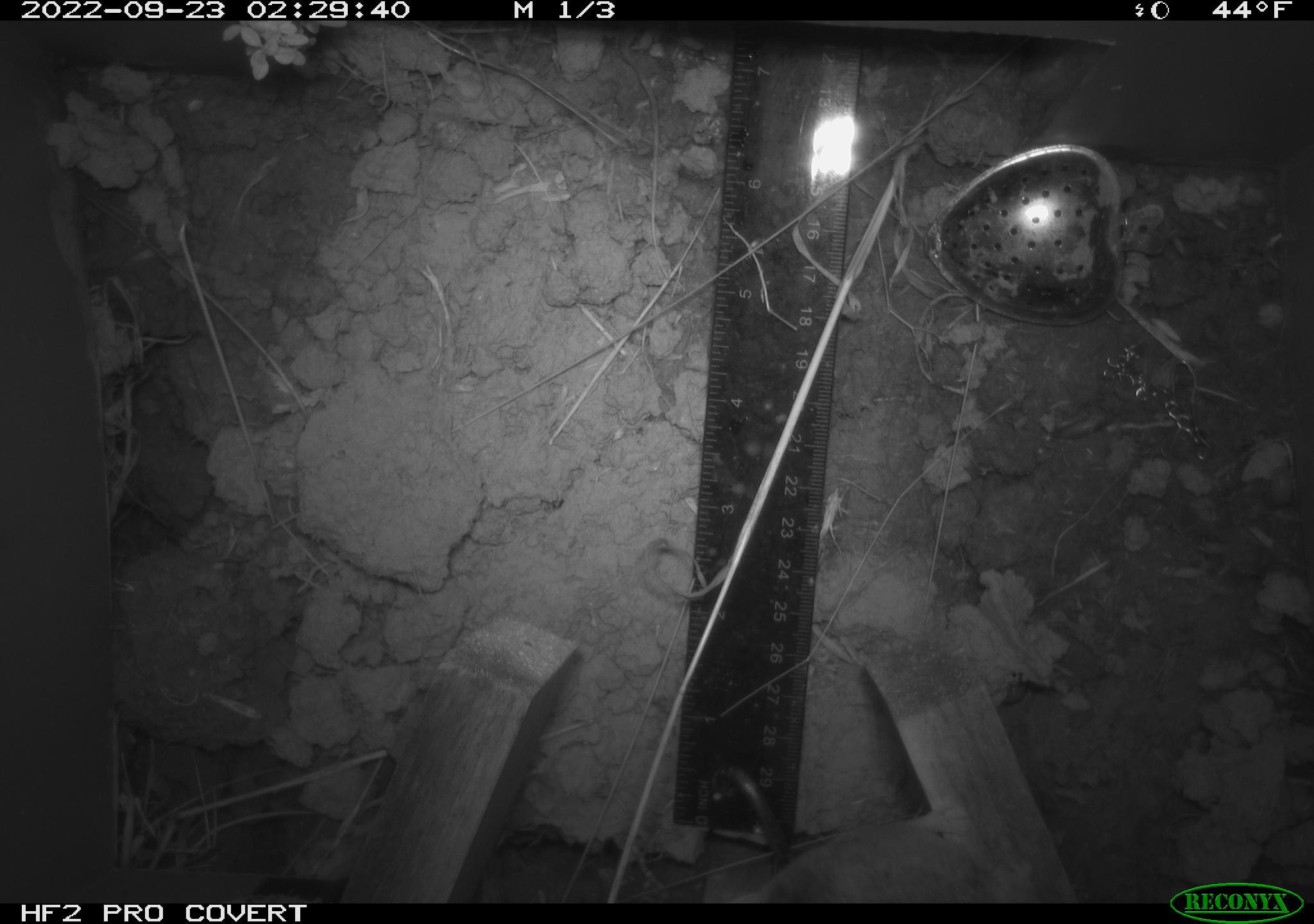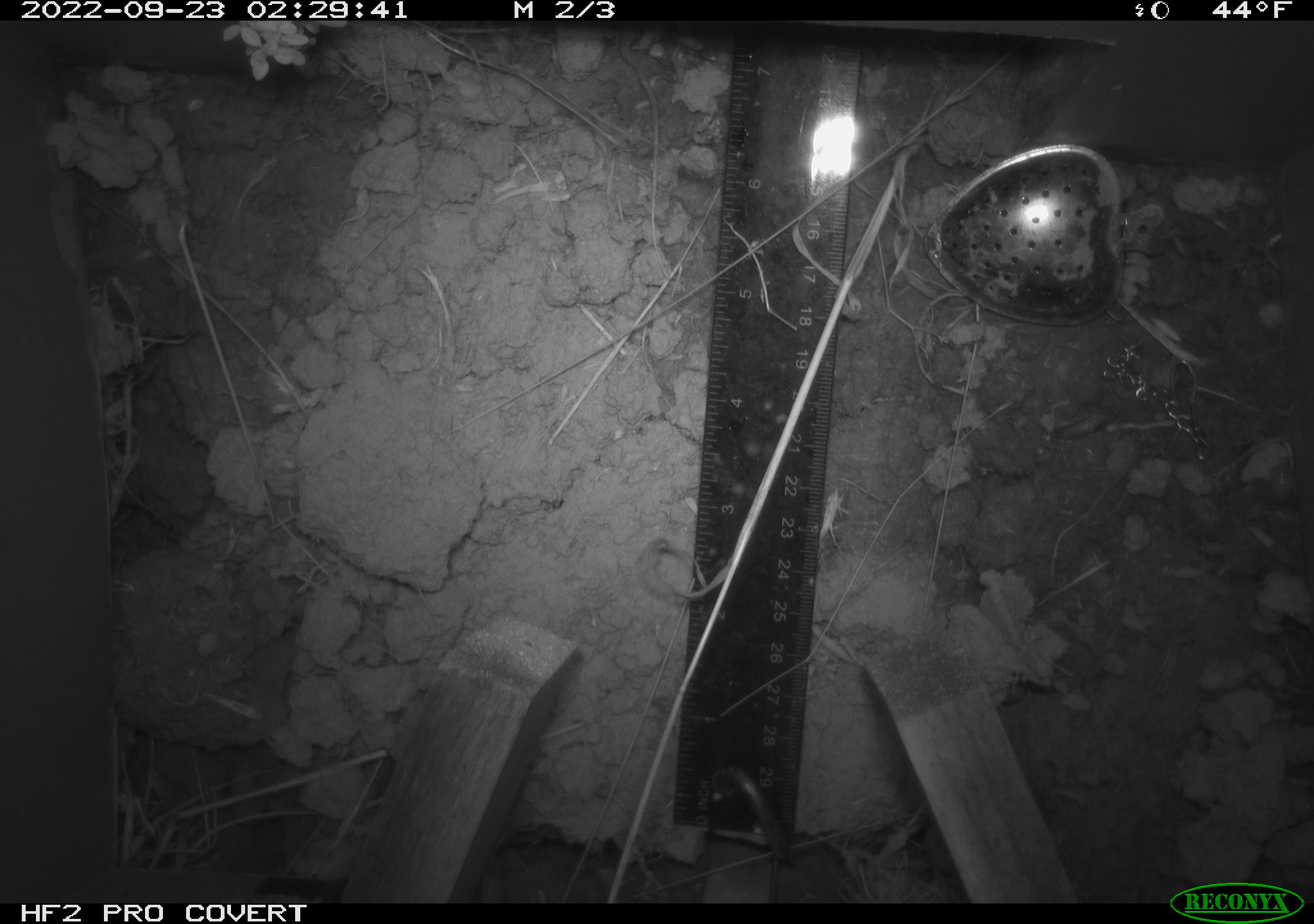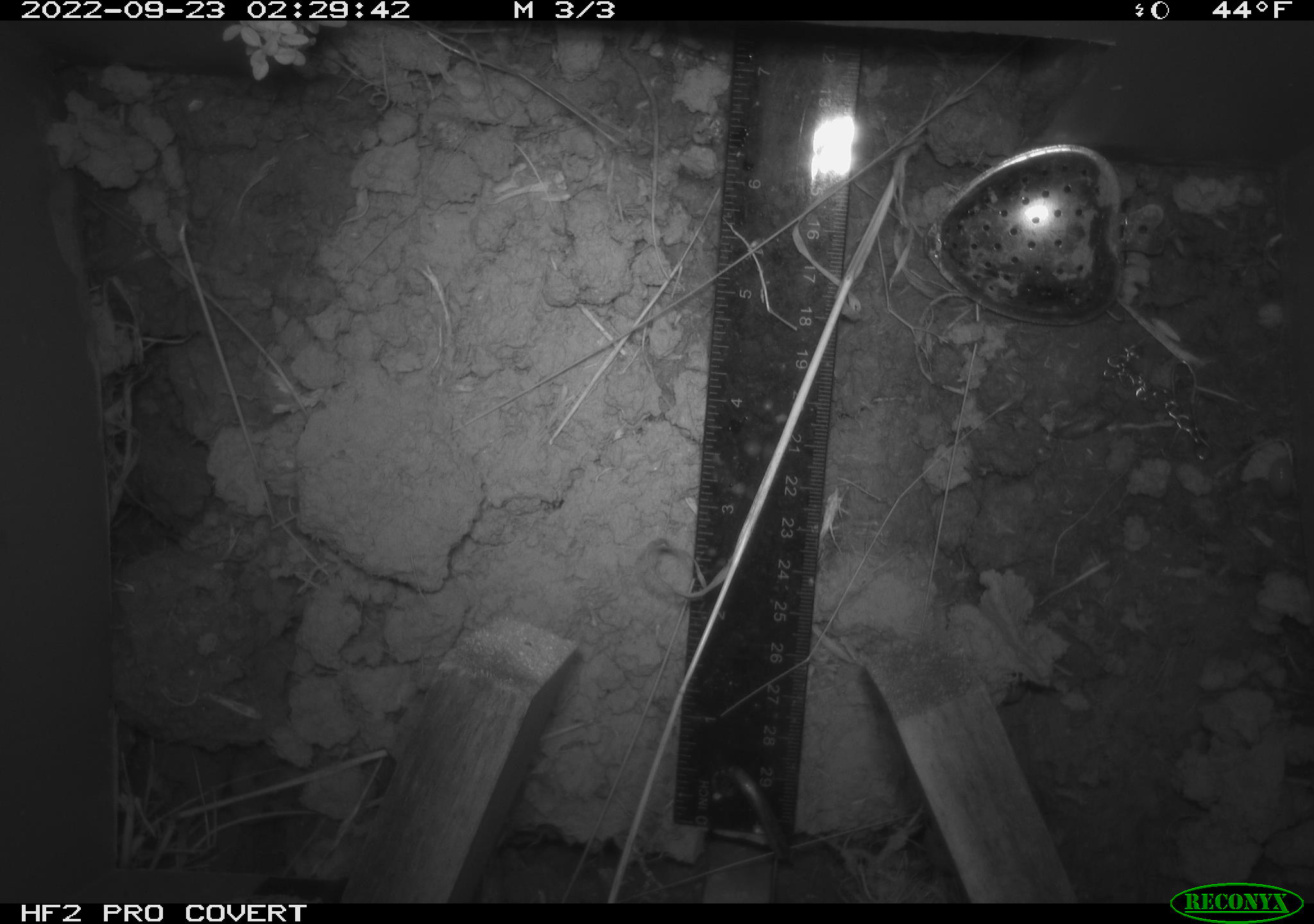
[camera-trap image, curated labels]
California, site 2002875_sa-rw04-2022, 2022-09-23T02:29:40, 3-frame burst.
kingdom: Animalia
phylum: Chordata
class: Mammalia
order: Rodentia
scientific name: Rodentia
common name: mouse species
Mouse species (Rodentia).